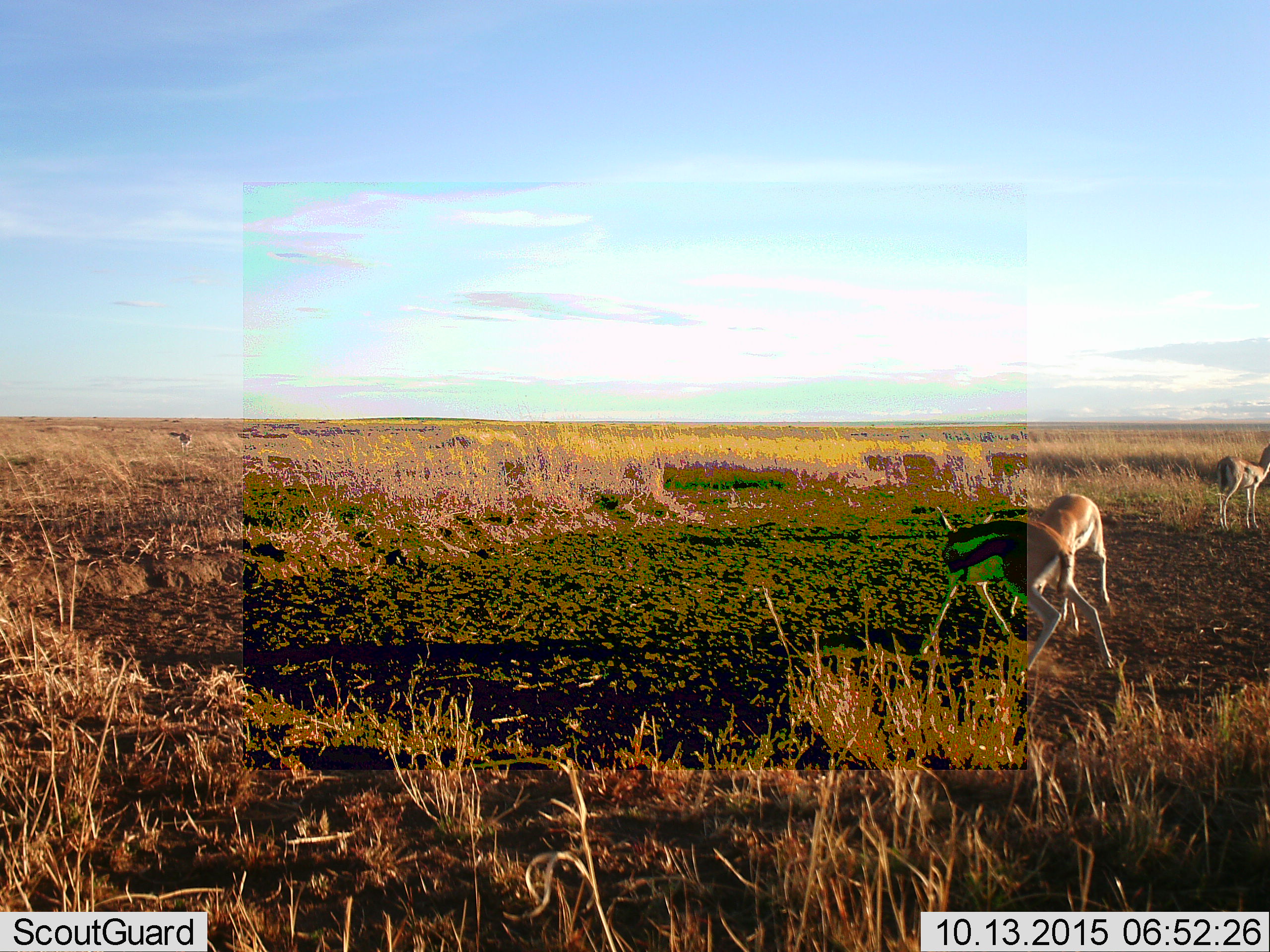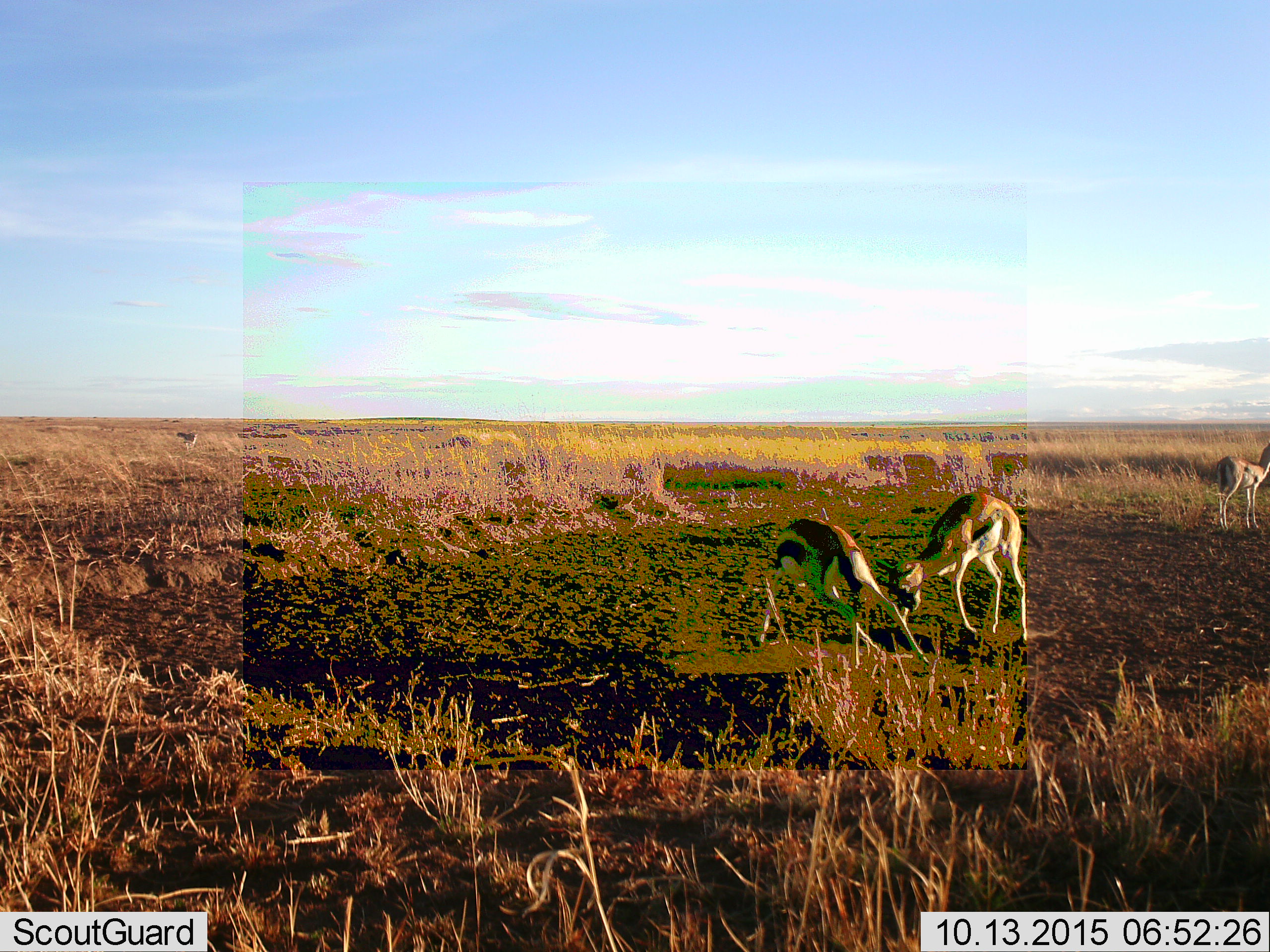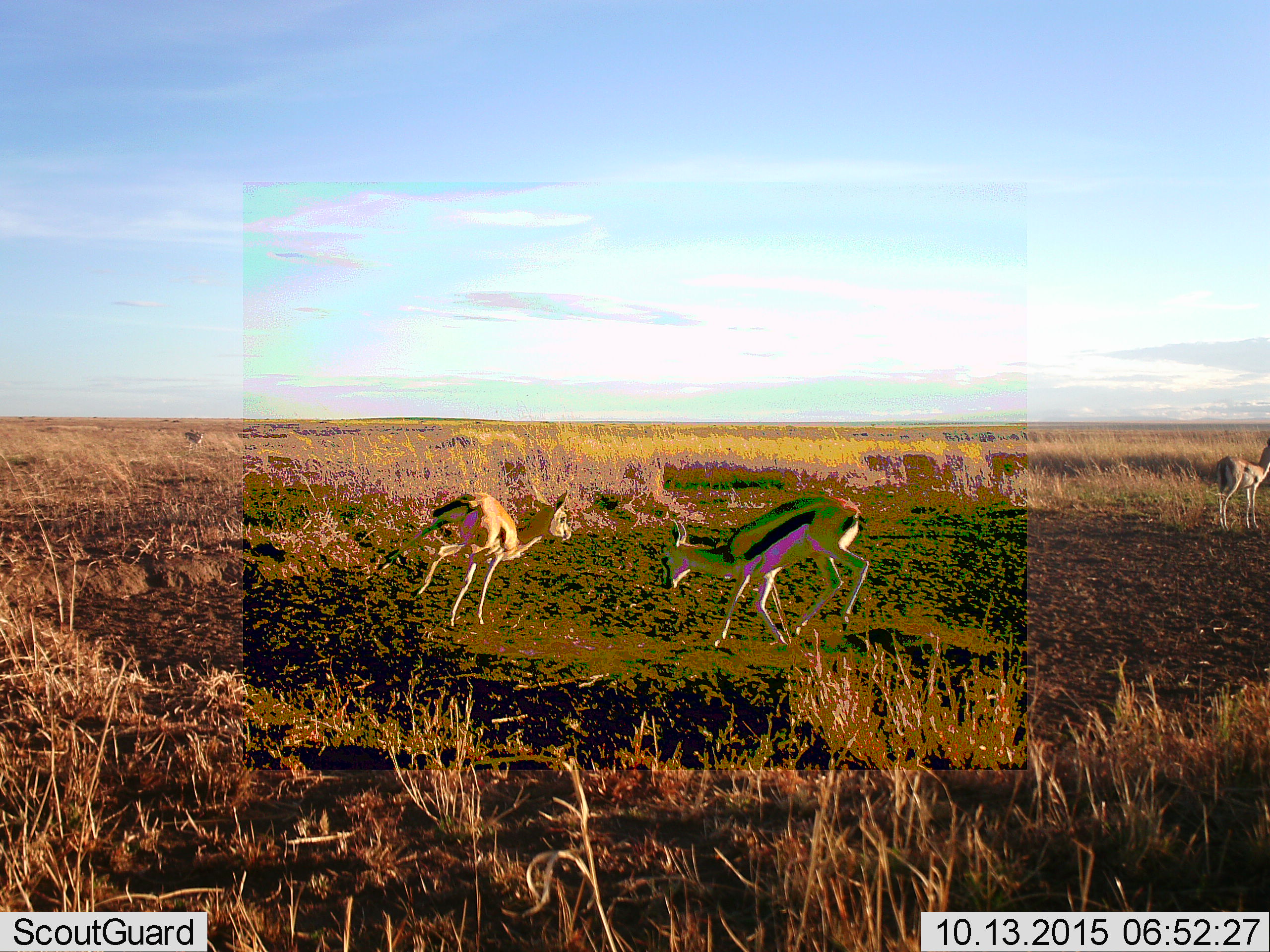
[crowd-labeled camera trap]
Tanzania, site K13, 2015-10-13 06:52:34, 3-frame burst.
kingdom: Animalia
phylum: Chordata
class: Mammalia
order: Artiodactyla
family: Bovidae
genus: Eudorcas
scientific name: Eudorcas thomsonii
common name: thomson's gazelle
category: gazellethomsons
Gazellethomsons (thomson's gazelle) (Eudorcas thomsonii), count 4. Behavior (volunteer vote fractions): standing 88%, resting 0%, moving 38%, interacting 100%. Young present (vote fraction): 0%. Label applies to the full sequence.